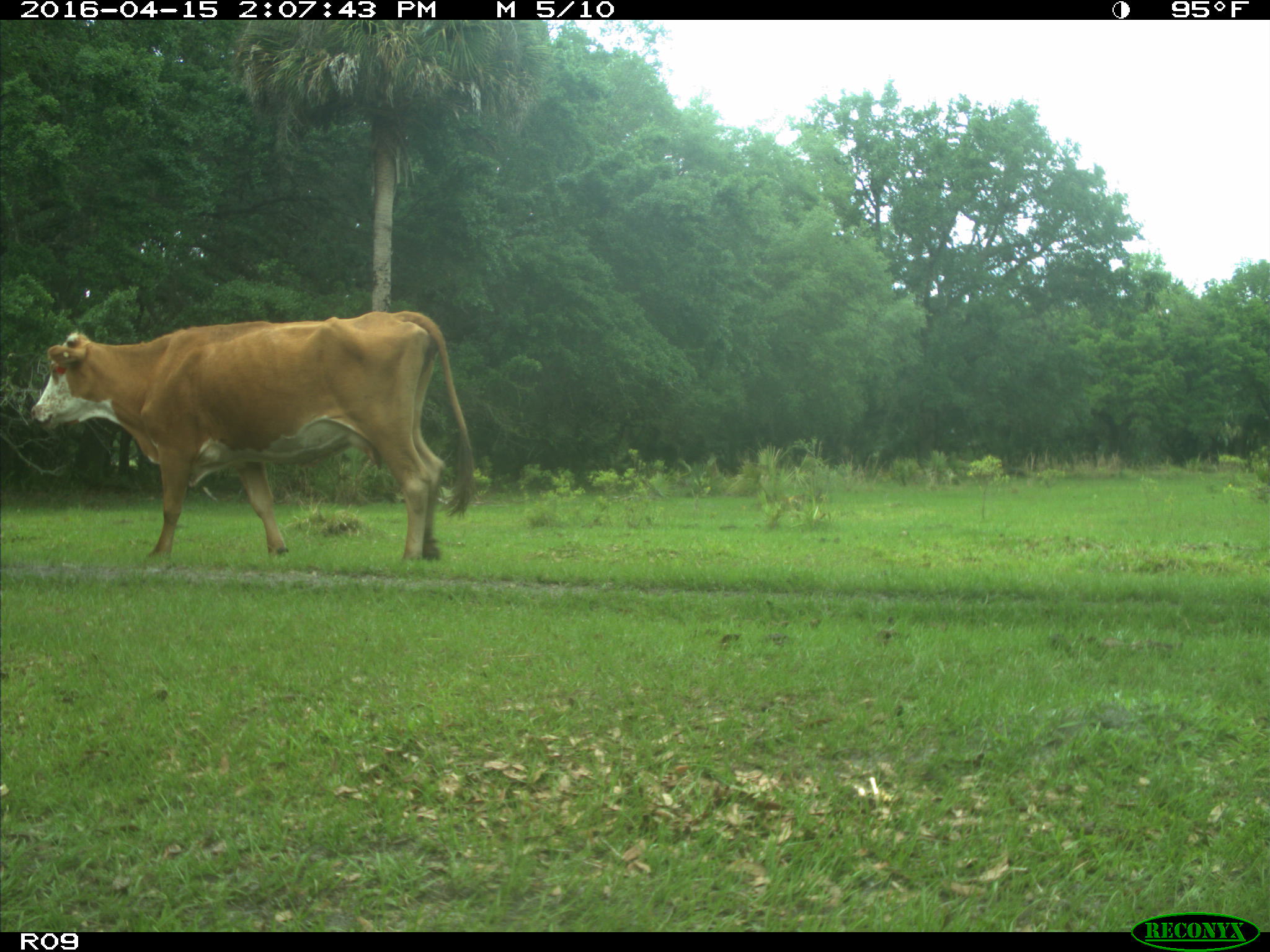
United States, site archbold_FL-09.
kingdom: Animalia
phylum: Chordata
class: Mammalia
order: Artiodactyla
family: Bovidae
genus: Bos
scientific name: Bos taurus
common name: domestic cow